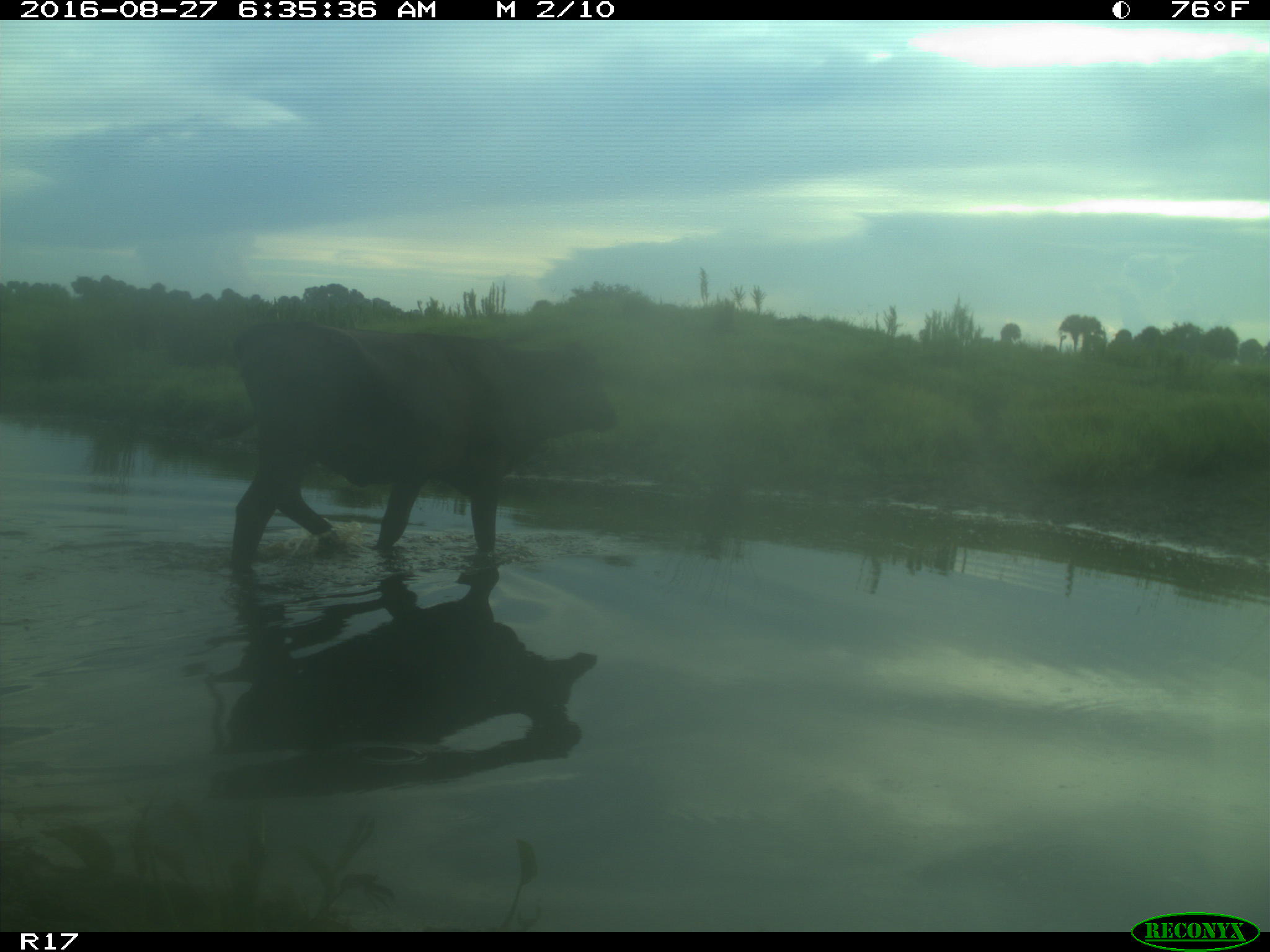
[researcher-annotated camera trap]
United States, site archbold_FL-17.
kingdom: Animalia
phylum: Chordata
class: Mammalia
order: Artiodactyla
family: Bovidae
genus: Bos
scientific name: Bos taurus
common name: domestic cow